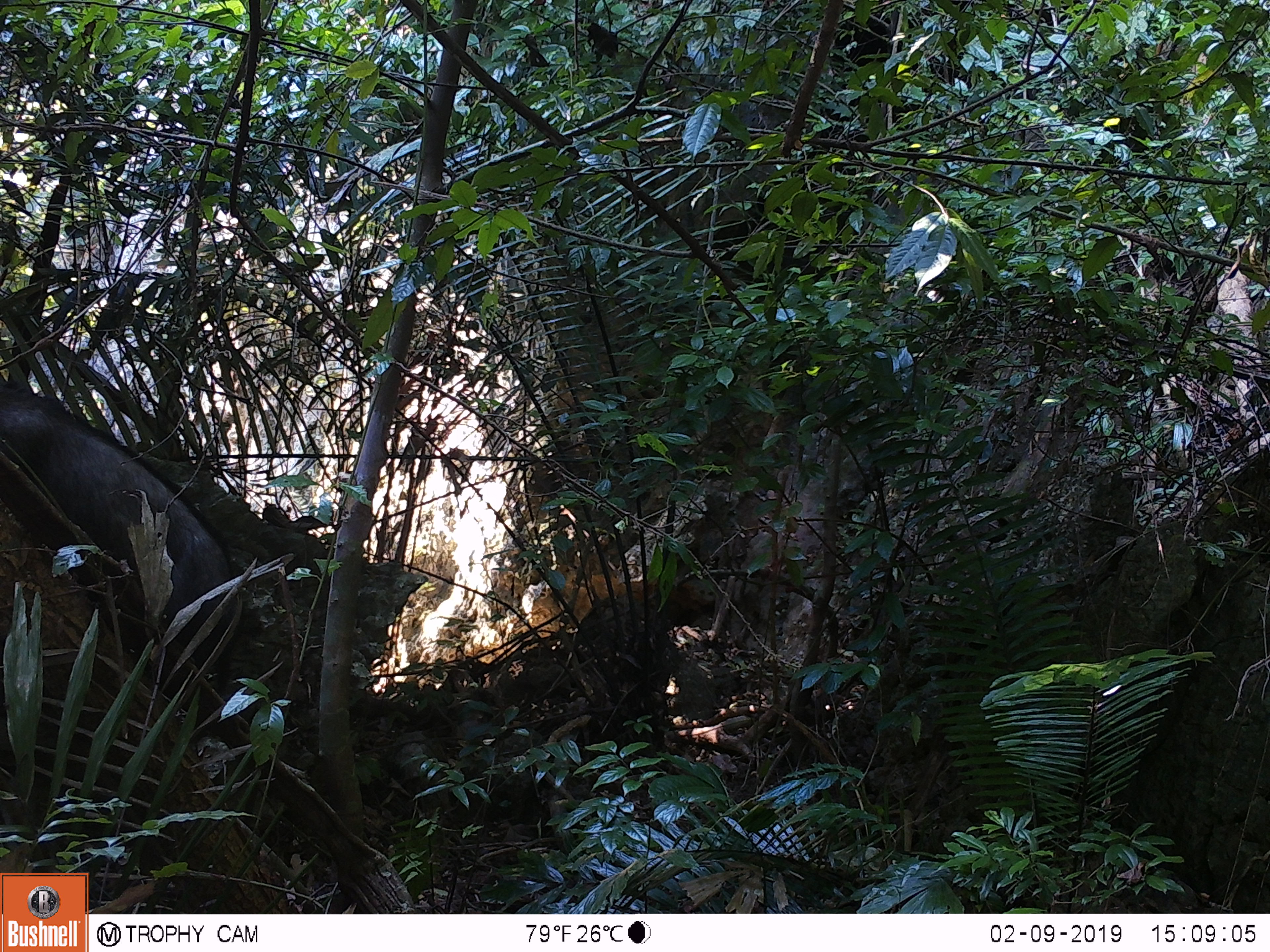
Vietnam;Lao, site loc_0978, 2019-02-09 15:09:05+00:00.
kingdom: Animalia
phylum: Chordata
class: Mammalia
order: Artiodactyla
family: Bovidae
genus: Capricornis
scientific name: Capricornis sumatraensis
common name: chinese serow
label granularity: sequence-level